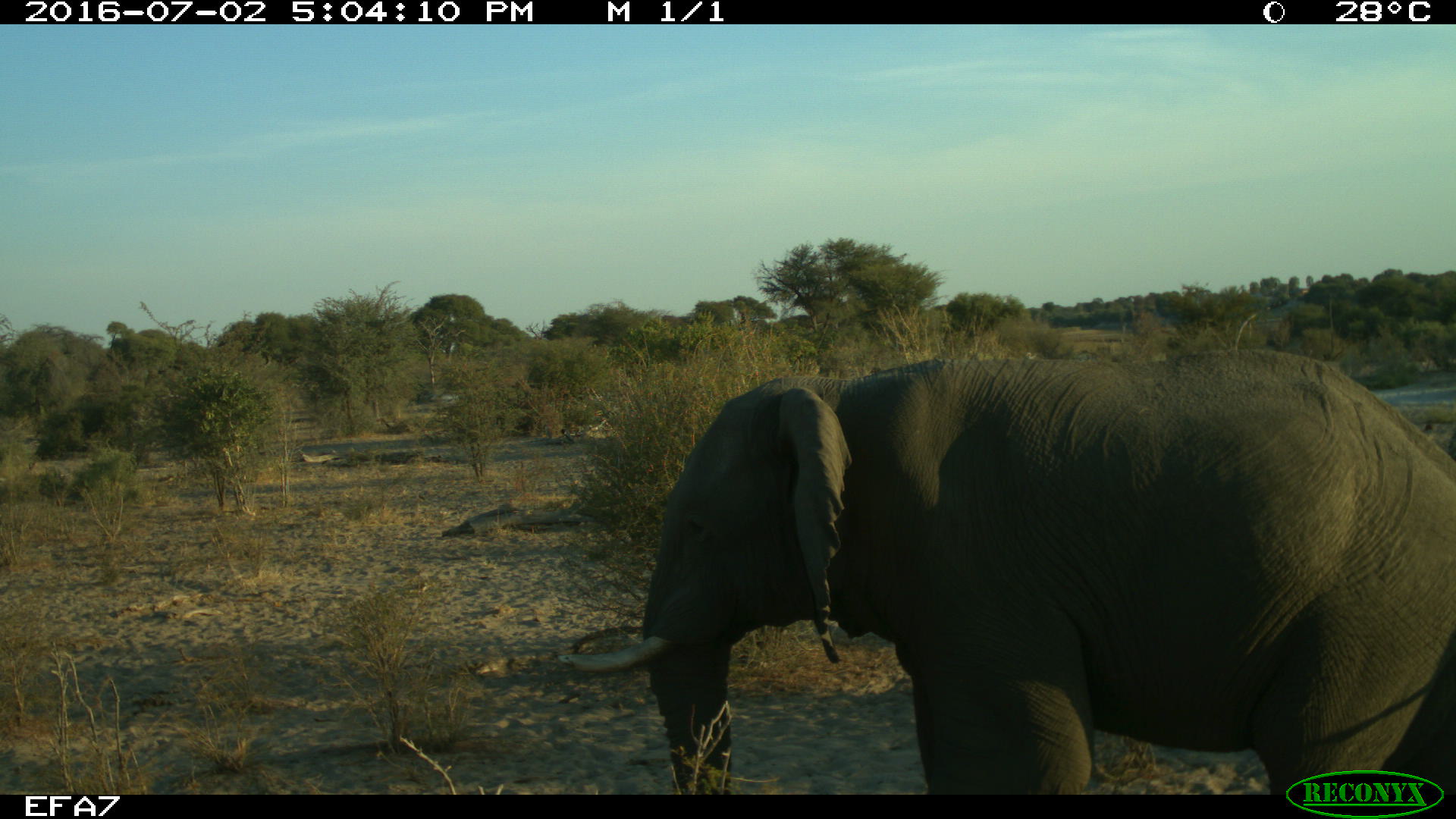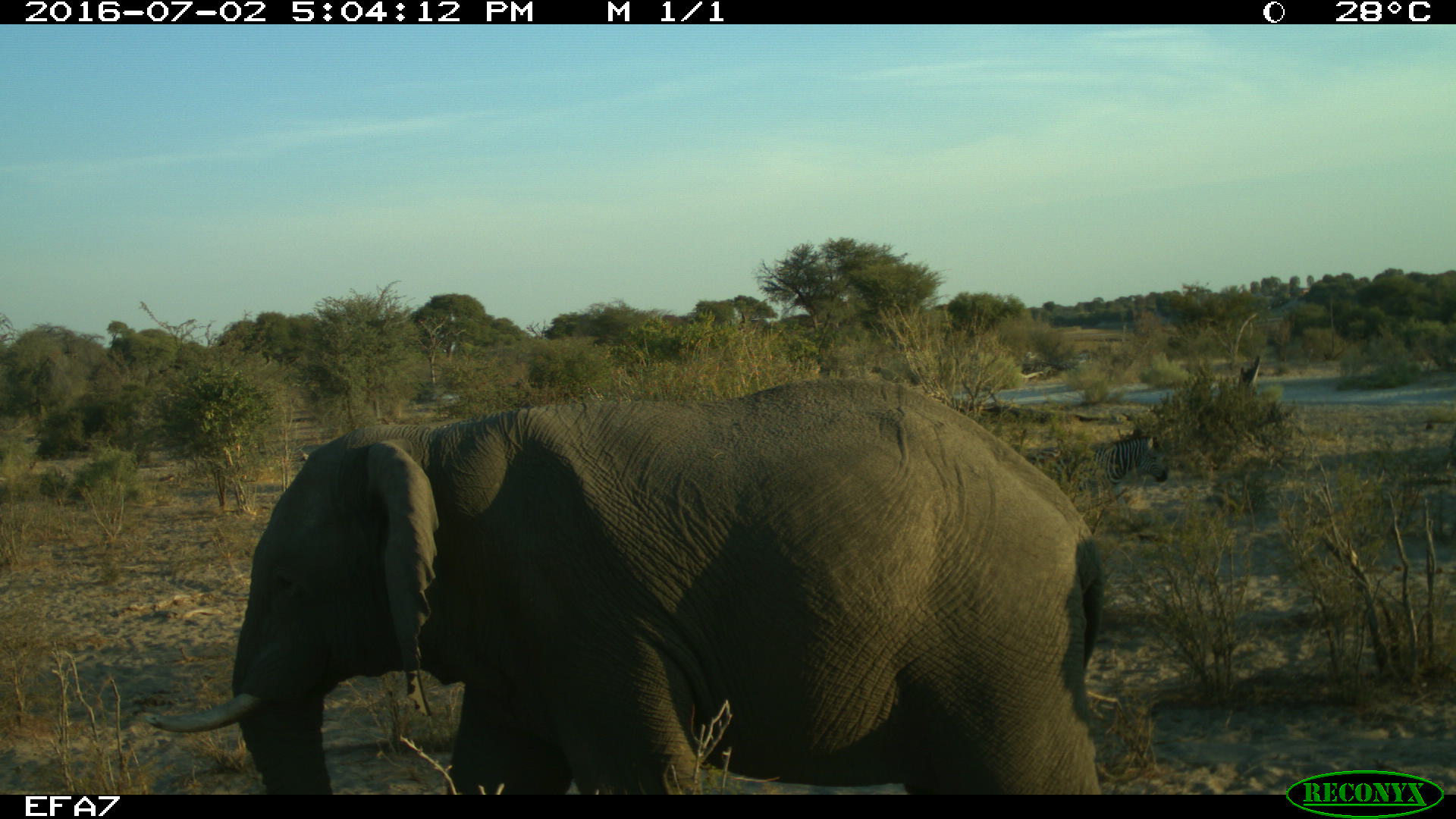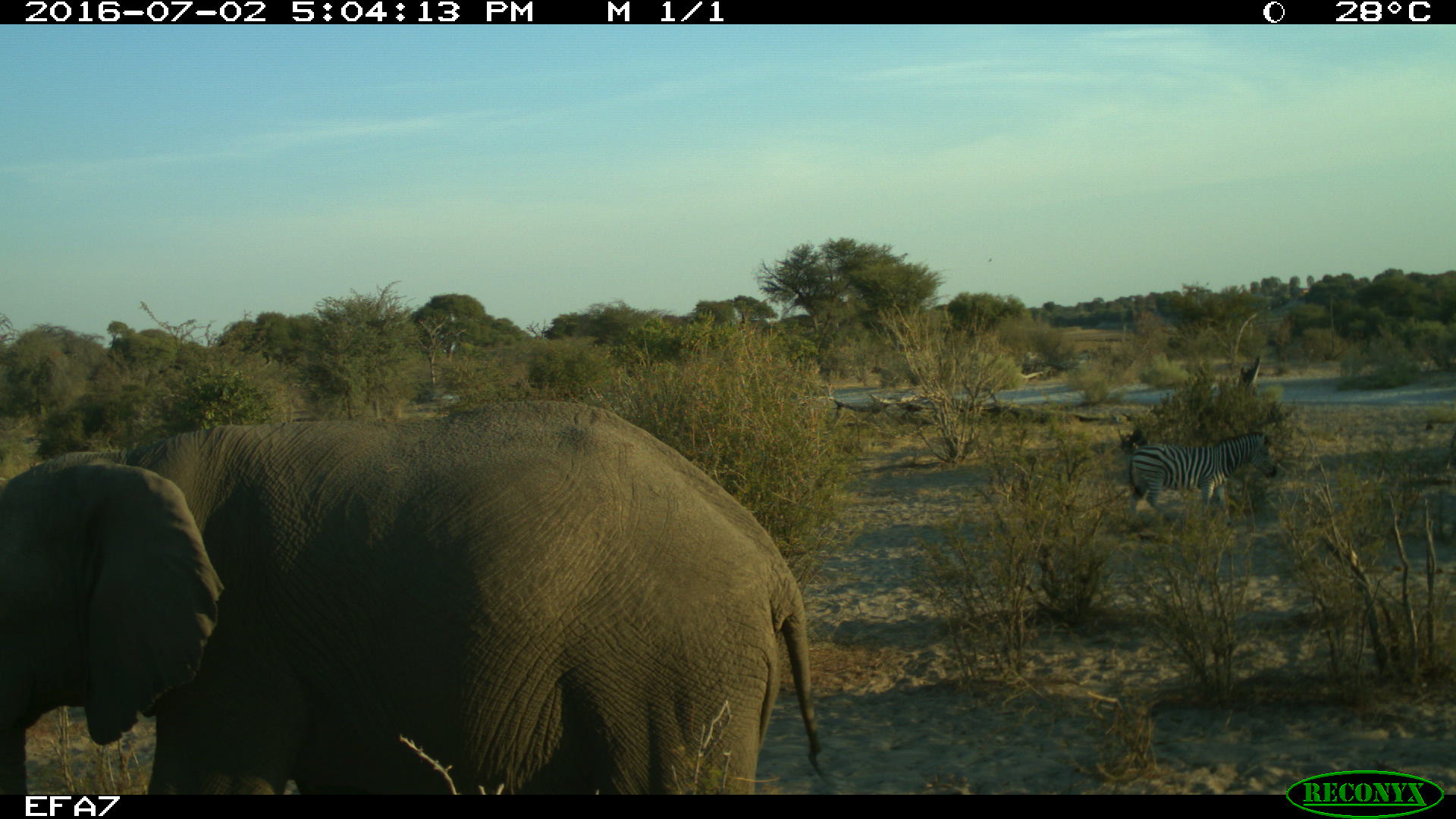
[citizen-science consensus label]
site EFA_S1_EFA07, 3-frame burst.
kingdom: Animalia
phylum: Chordata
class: Mammalia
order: Proboscidea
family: Elephantidae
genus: Loxodonta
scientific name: Loxodonta africana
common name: african bush elephant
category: elephant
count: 1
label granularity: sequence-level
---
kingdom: Animalia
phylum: Chordata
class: Mammalia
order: Perissodactyla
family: Equidae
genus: Equus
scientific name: Equus quagga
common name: plains zebra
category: zebraplains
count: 1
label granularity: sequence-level